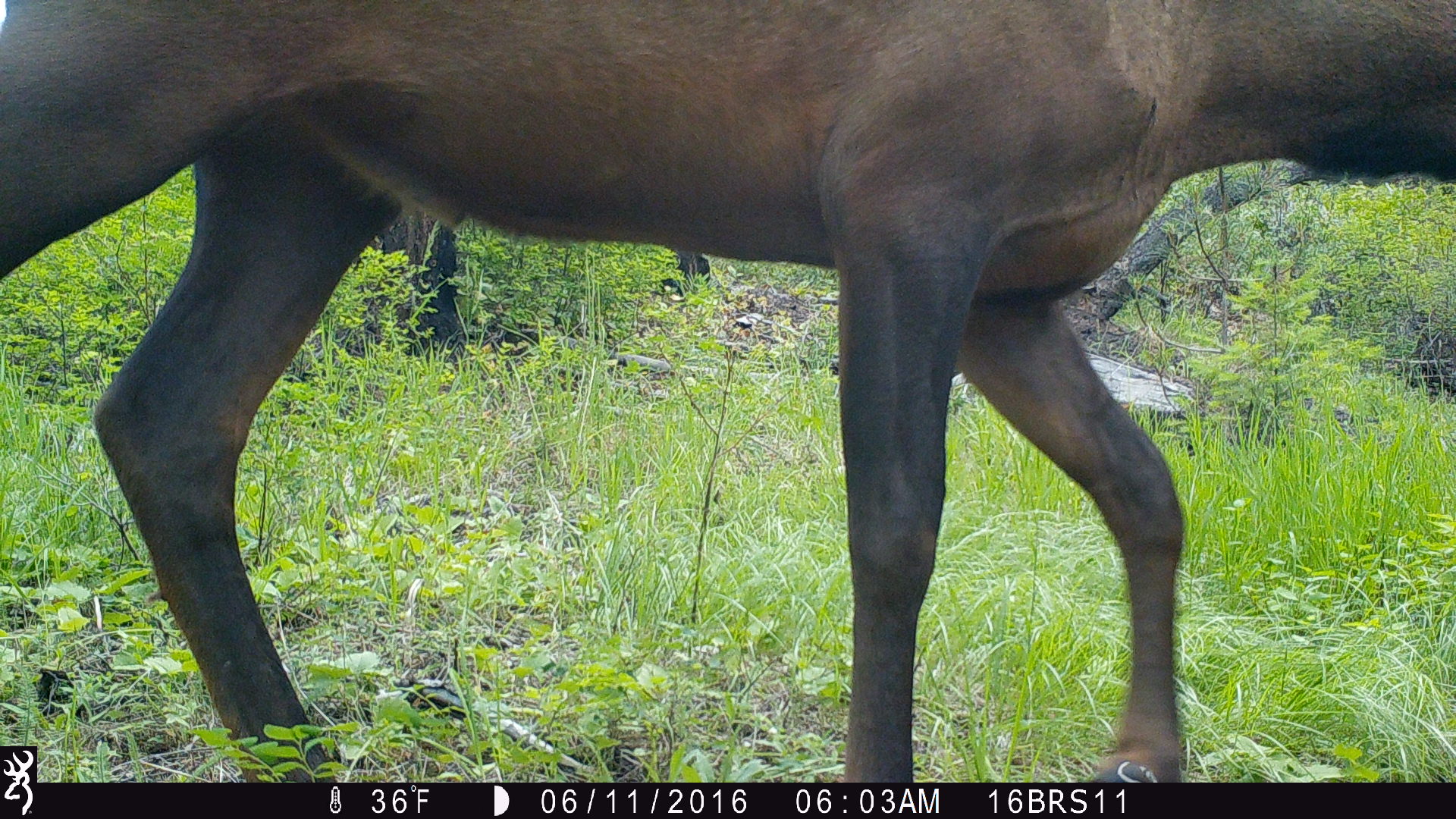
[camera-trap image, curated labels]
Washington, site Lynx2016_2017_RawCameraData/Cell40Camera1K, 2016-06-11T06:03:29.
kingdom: Animalia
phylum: Chordata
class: Mammalia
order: Artiodactyla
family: Cervidae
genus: Cervus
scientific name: Cervus canadensis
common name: elk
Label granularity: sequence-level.